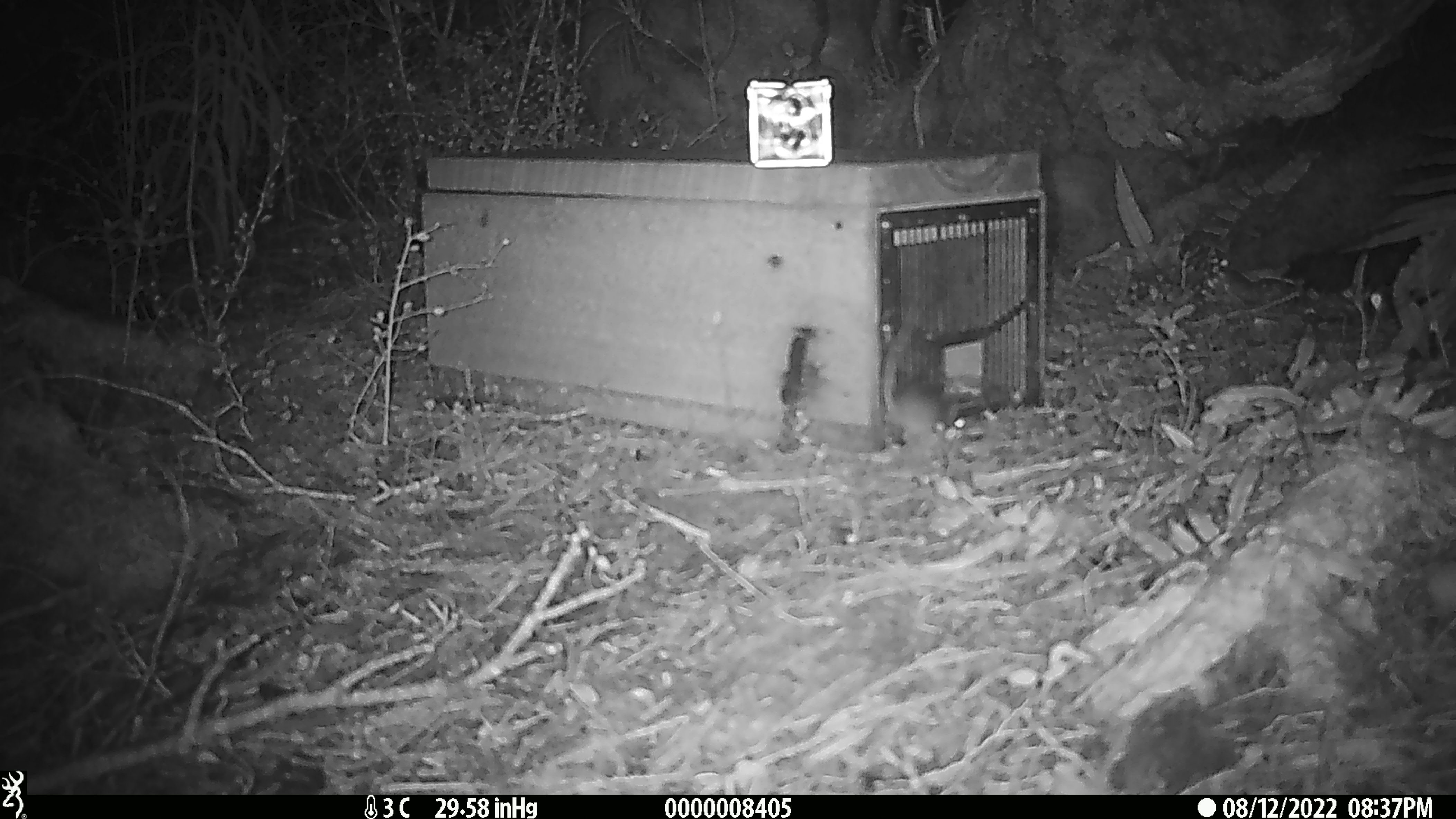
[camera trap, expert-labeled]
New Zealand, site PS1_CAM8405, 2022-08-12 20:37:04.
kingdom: Animalia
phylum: Chordata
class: Mammalia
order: Rodentia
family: Muridae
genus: Mus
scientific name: Mus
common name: mouse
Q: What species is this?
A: Mouse (Mus).